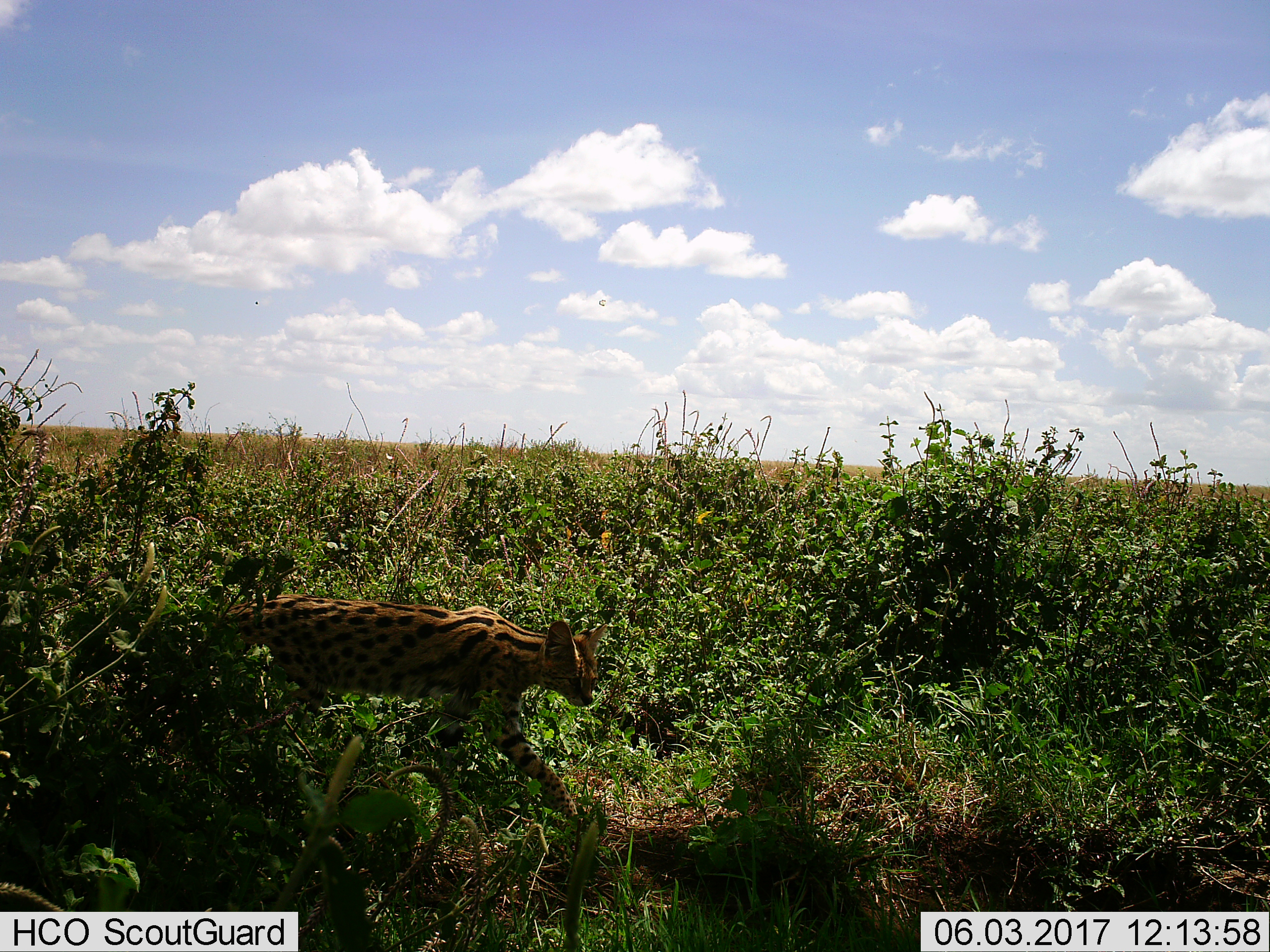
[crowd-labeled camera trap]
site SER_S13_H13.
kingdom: Animalia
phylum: Chordata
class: Mammalia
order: Carnivora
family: Felidae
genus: Leptailurus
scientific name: Leptailurus serval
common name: serval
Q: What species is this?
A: Serval (Leptailurus serval).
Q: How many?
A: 1.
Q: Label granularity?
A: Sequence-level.